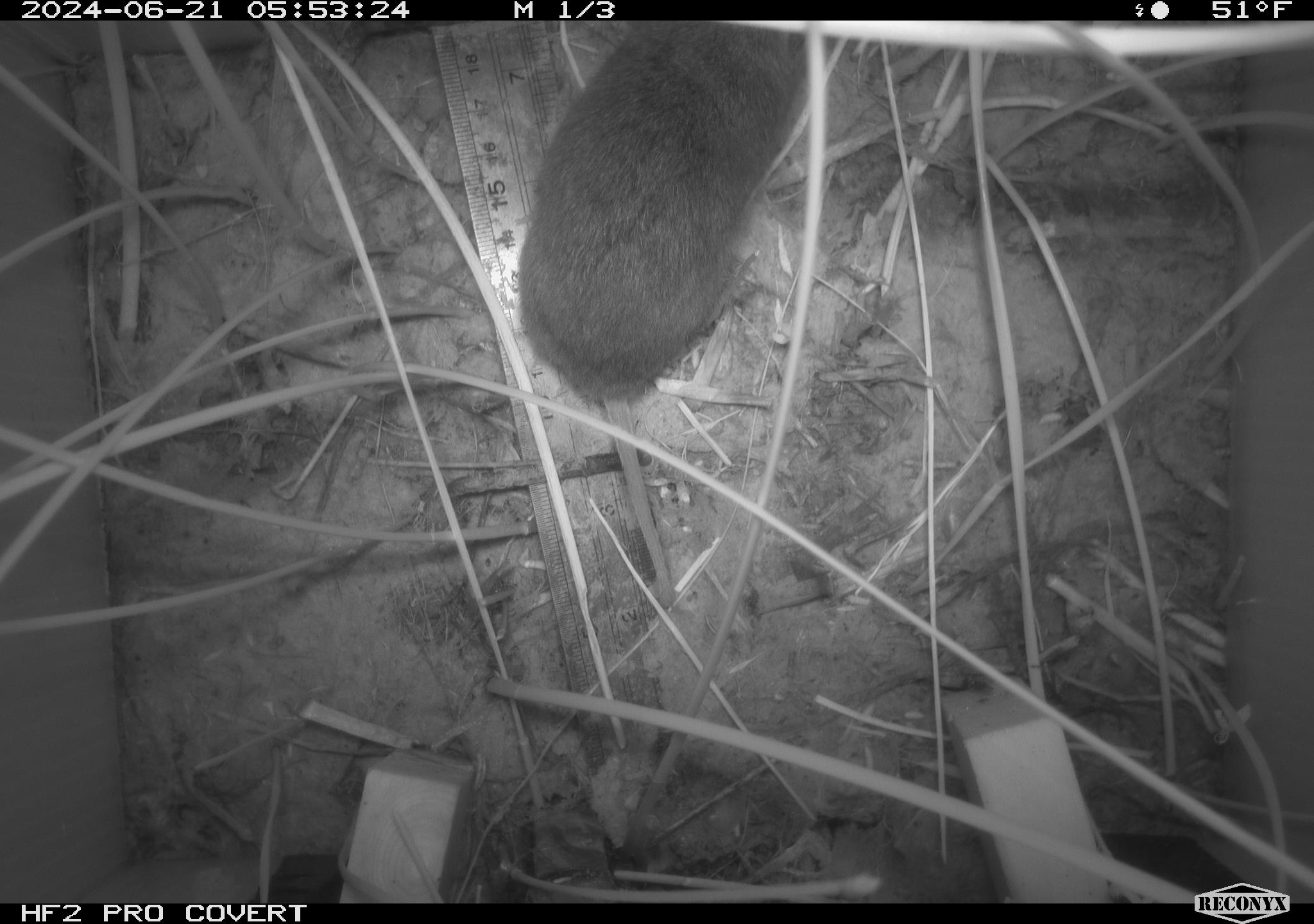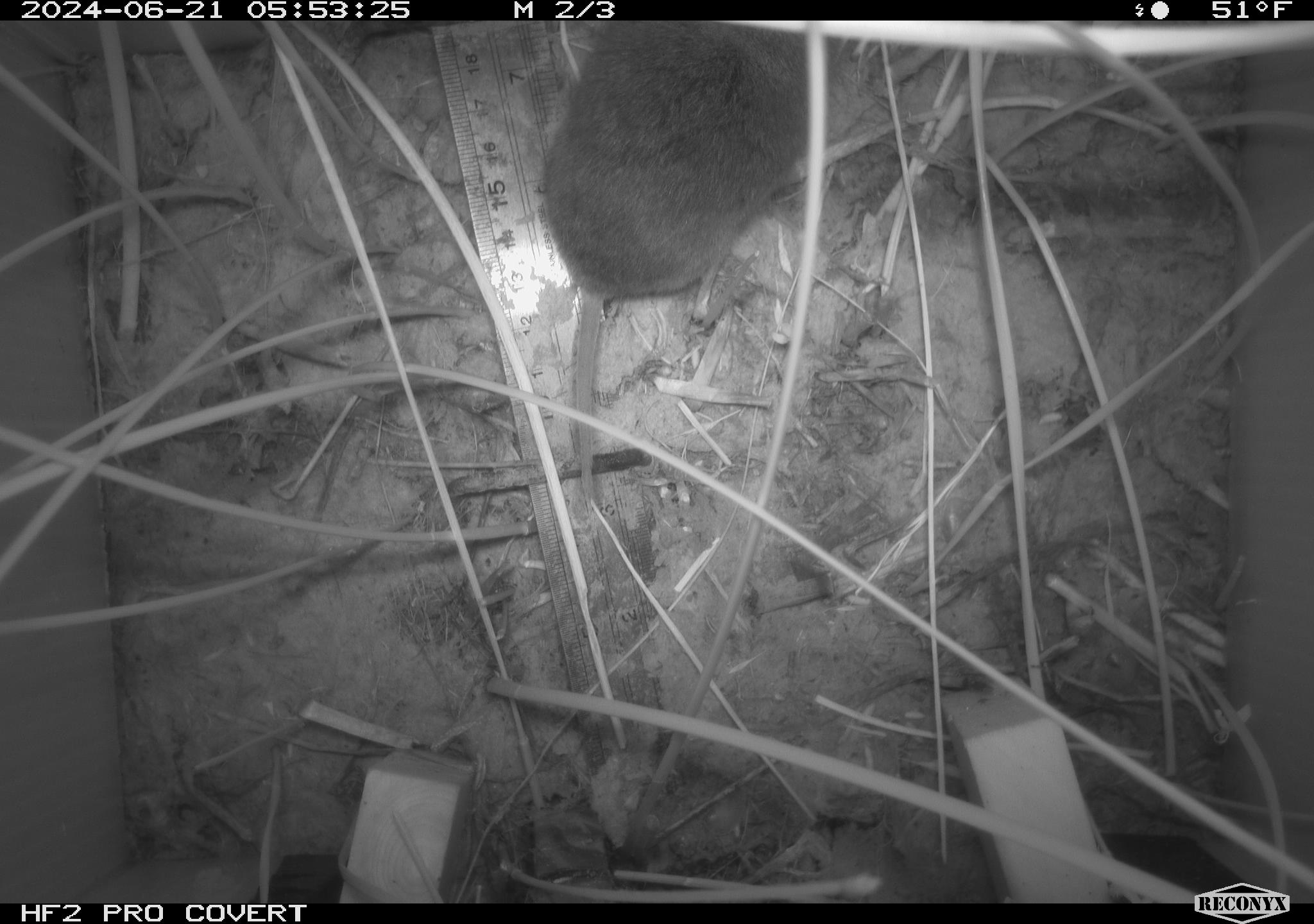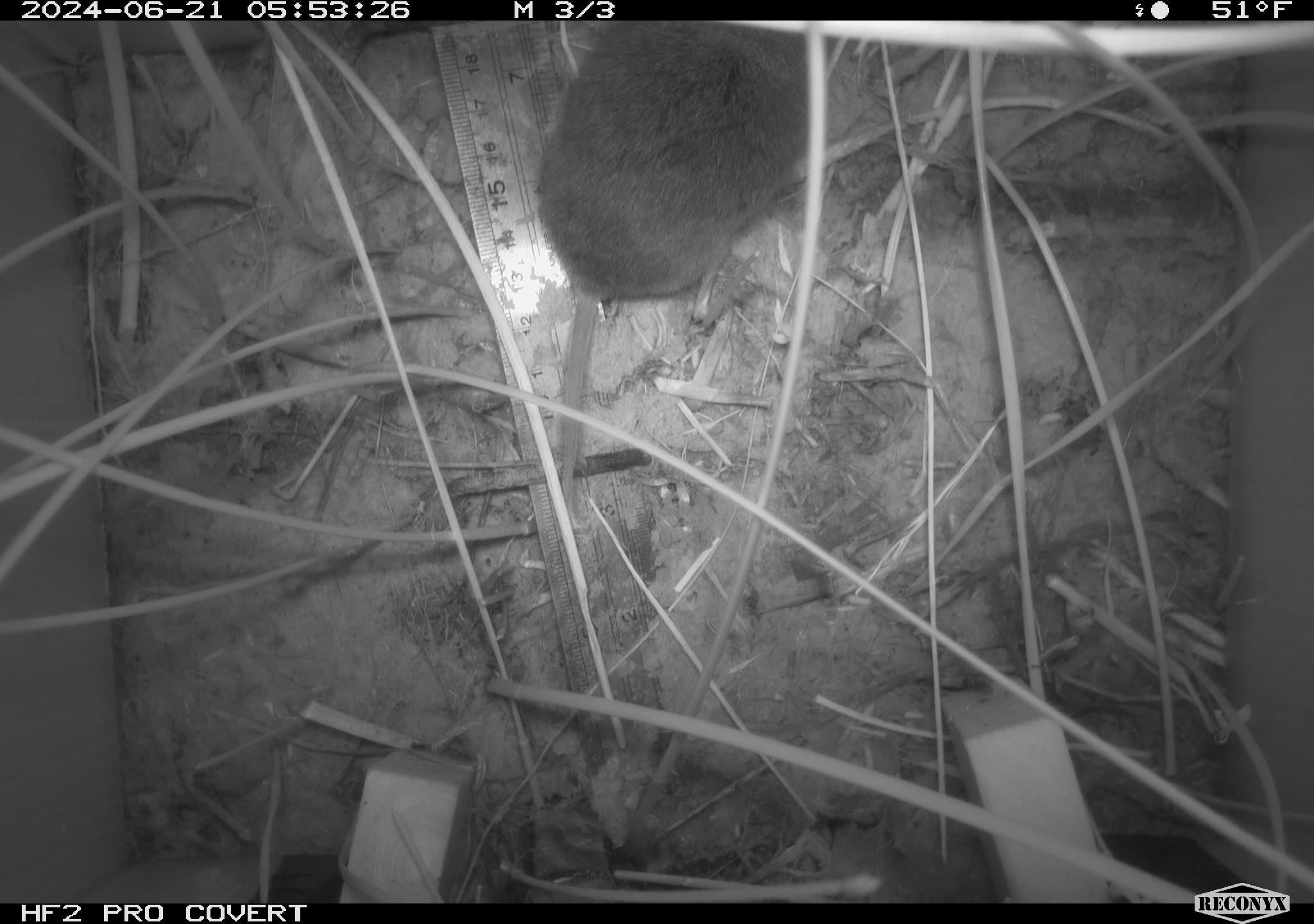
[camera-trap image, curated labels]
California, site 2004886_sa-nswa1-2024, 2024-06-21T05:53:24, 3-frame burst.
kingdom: Animalia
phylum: Chordata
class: Mammalia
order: Rodentia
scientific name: Rodentia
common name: rodent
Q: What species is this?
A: Rodent (Rodentia).